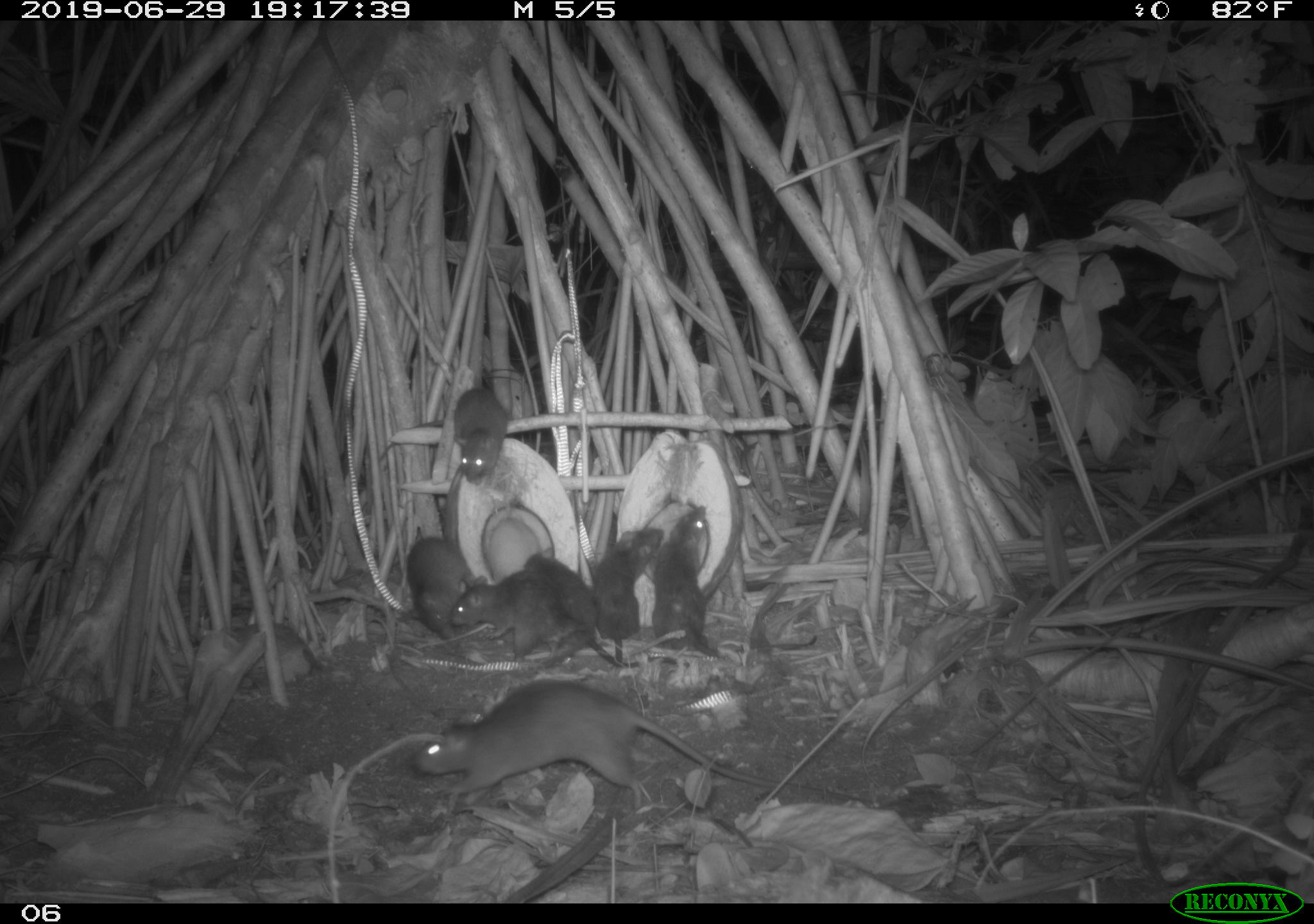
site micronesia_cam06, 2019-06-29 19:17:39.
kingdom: Animalia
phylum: Chordata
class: Mammalia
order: Rodentia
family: Muridae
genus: Rattus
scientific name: Rattus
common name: rat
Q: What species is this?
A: Rat (Rattus).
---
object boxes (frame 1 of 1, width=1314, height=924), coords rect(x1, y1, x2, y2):
rat: rect(409, 672, 800, 809); rect(647, 495, 735, 674); rect(454, 554, 580, 661); rect(402, 531, 483, 647); rect(522, 544, 616, 640); rect(444, 377, 521, 493); rect(594, 520, 652, 664)